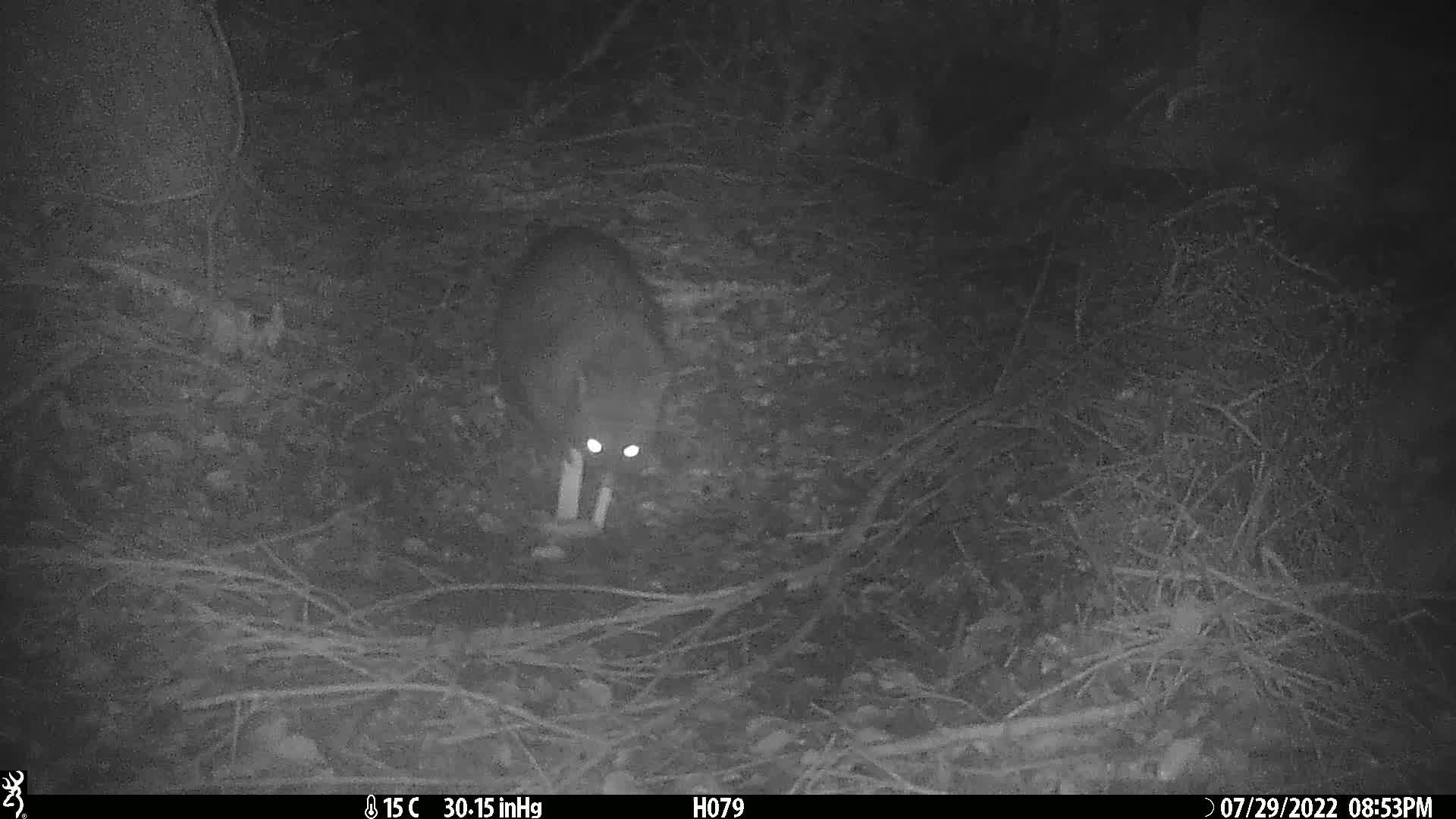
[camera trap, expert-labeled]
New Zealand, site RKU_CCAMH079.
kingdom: Animalia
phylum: Chordata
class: Mammalia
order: Diprotodontia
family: Phalangeridae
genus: Trichosurus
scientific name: Trichosurus vulpecula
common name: common brushtail possum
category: possum